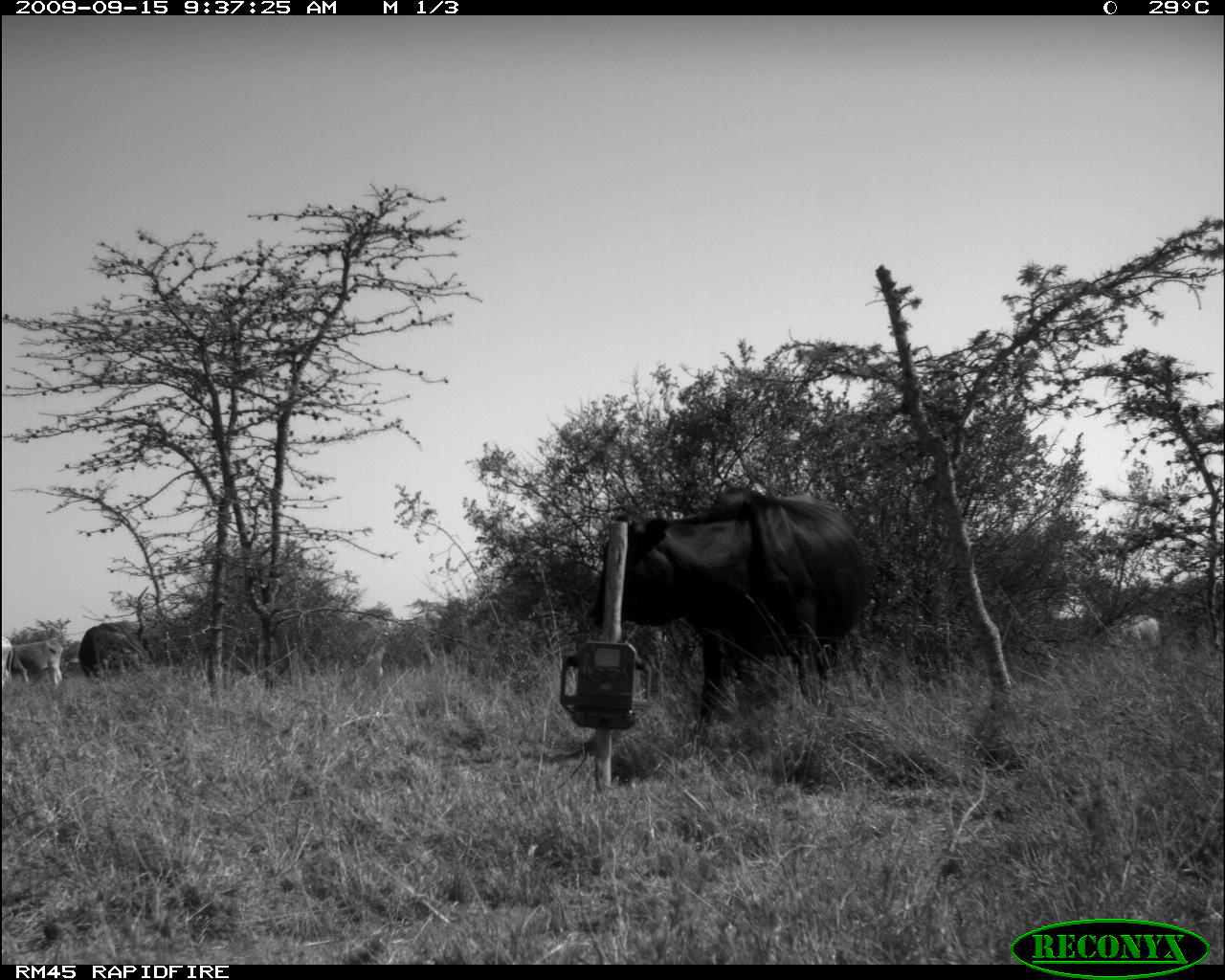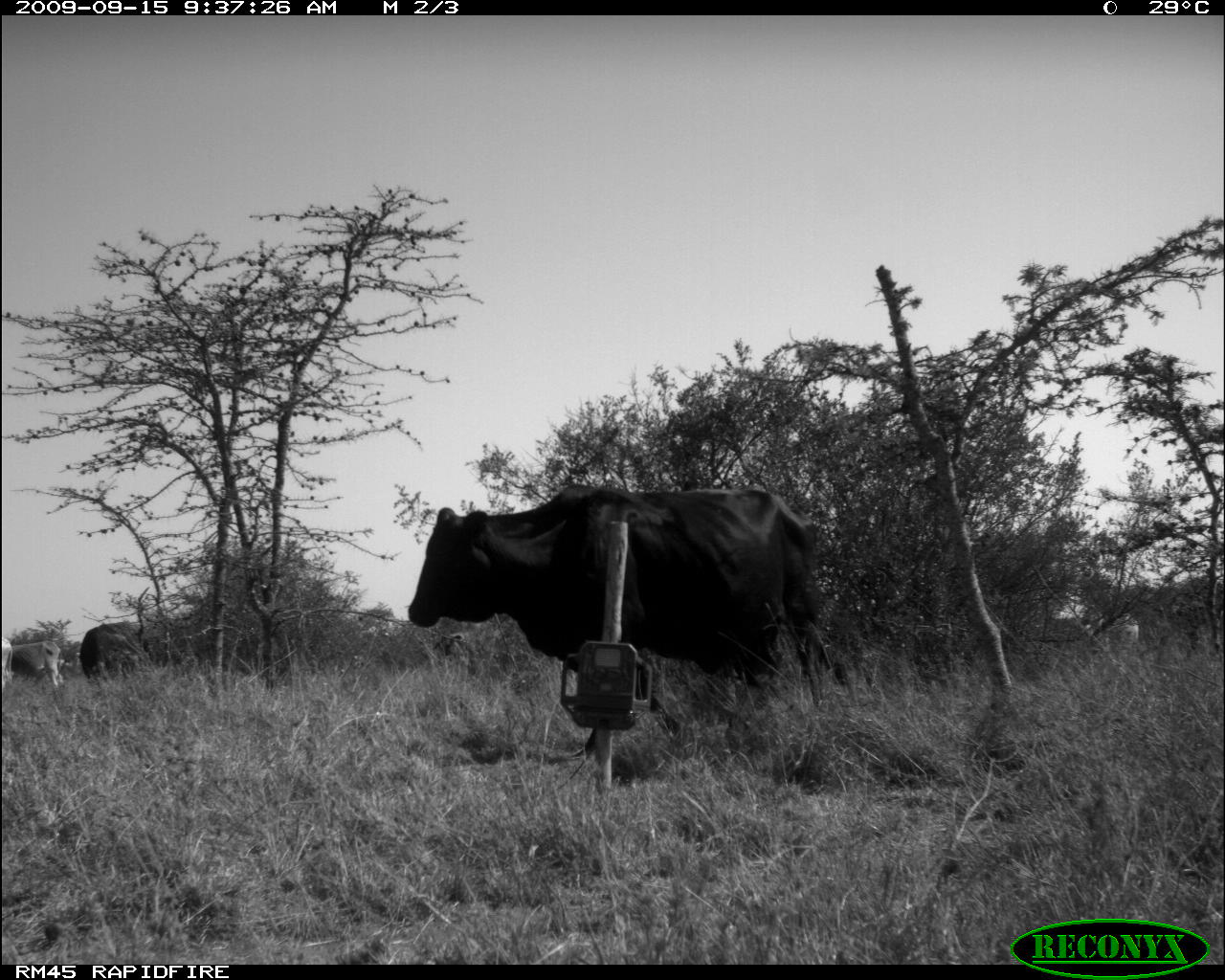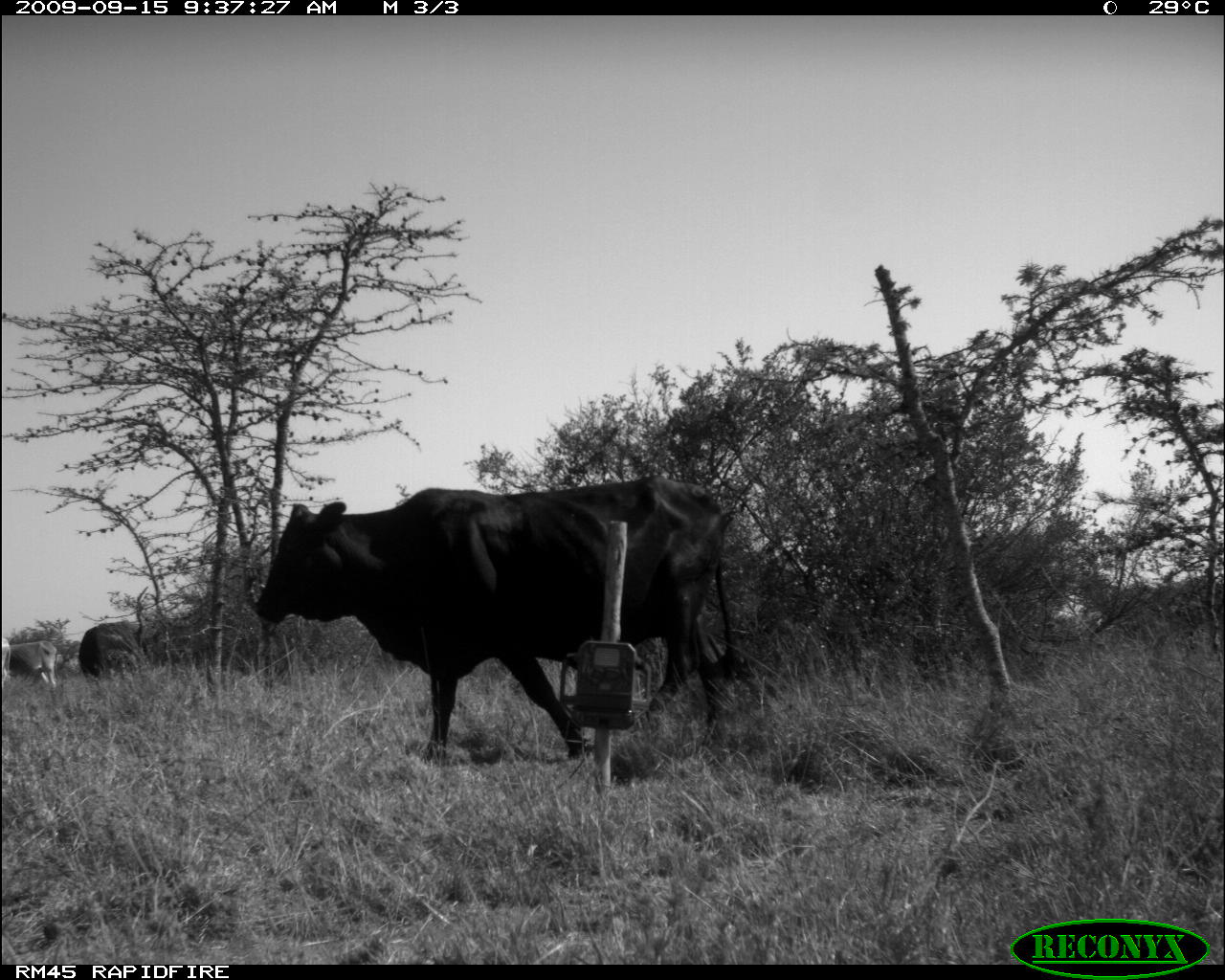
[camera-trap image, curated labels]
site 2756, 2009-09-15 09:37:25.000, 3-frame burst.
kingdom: Animalia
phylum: Chordata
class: Mammalia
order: Artiodactyla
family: Bovidae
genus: Bos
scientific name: Bos taurus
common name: domestic cattle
Bos taurus (domestic cattle), count 4.